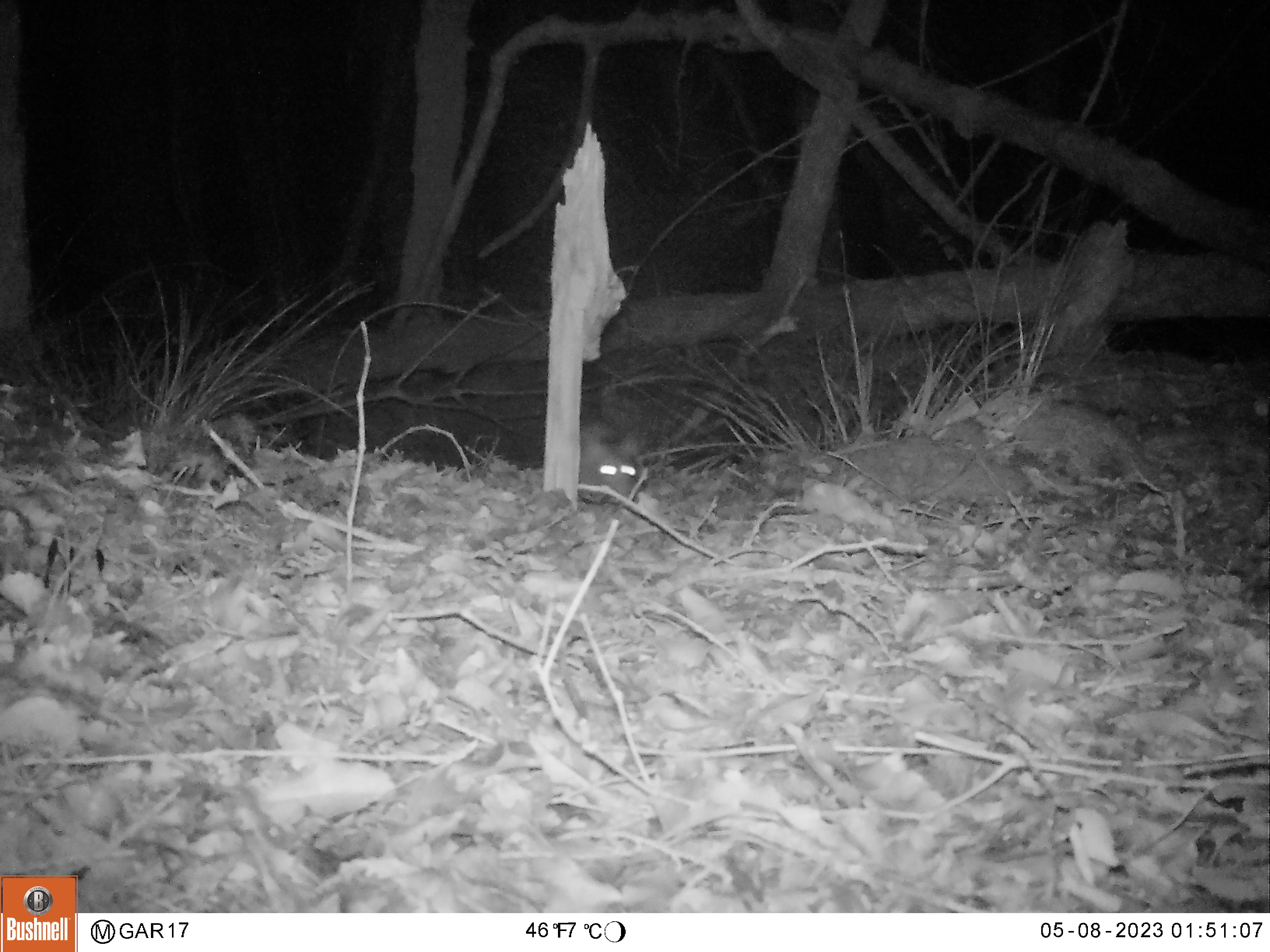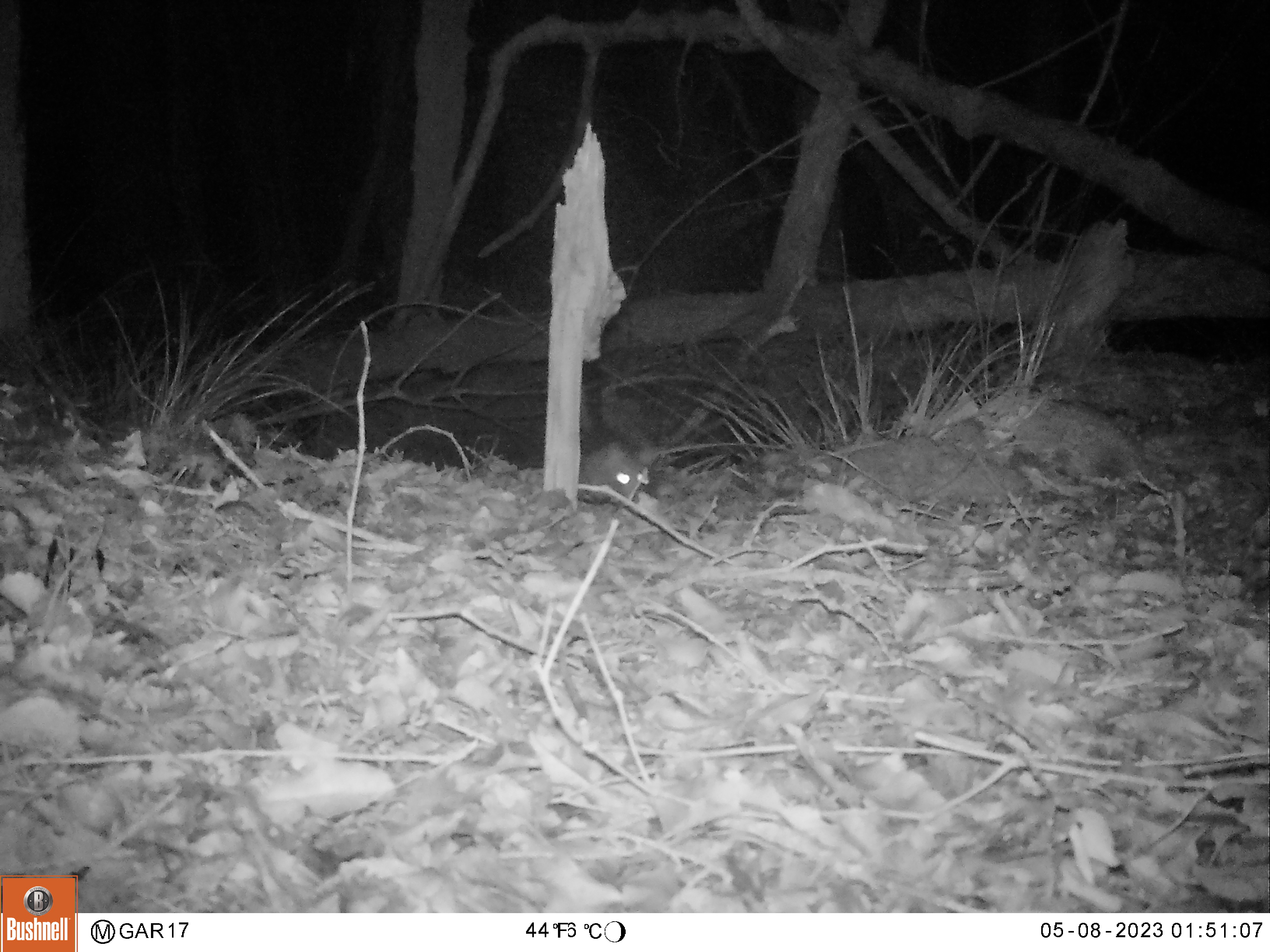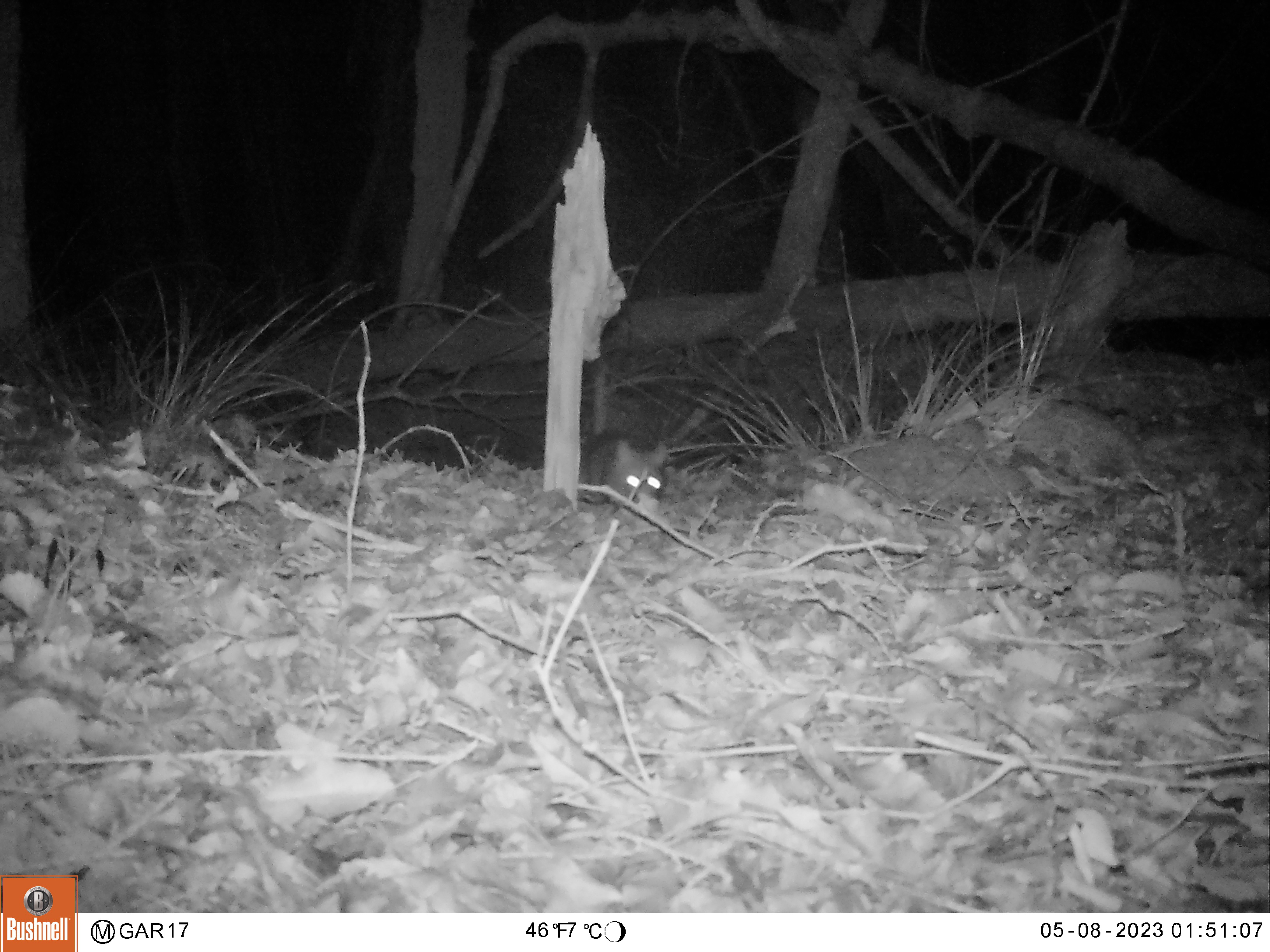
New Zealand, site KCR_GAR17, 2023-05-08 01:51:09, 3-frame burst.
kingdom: Animalia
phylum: Chordata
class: Mammalia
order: Rodentia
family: Muridae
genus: Rattus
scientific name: Rattus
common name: rat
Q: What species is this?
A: Rat (Rattus).